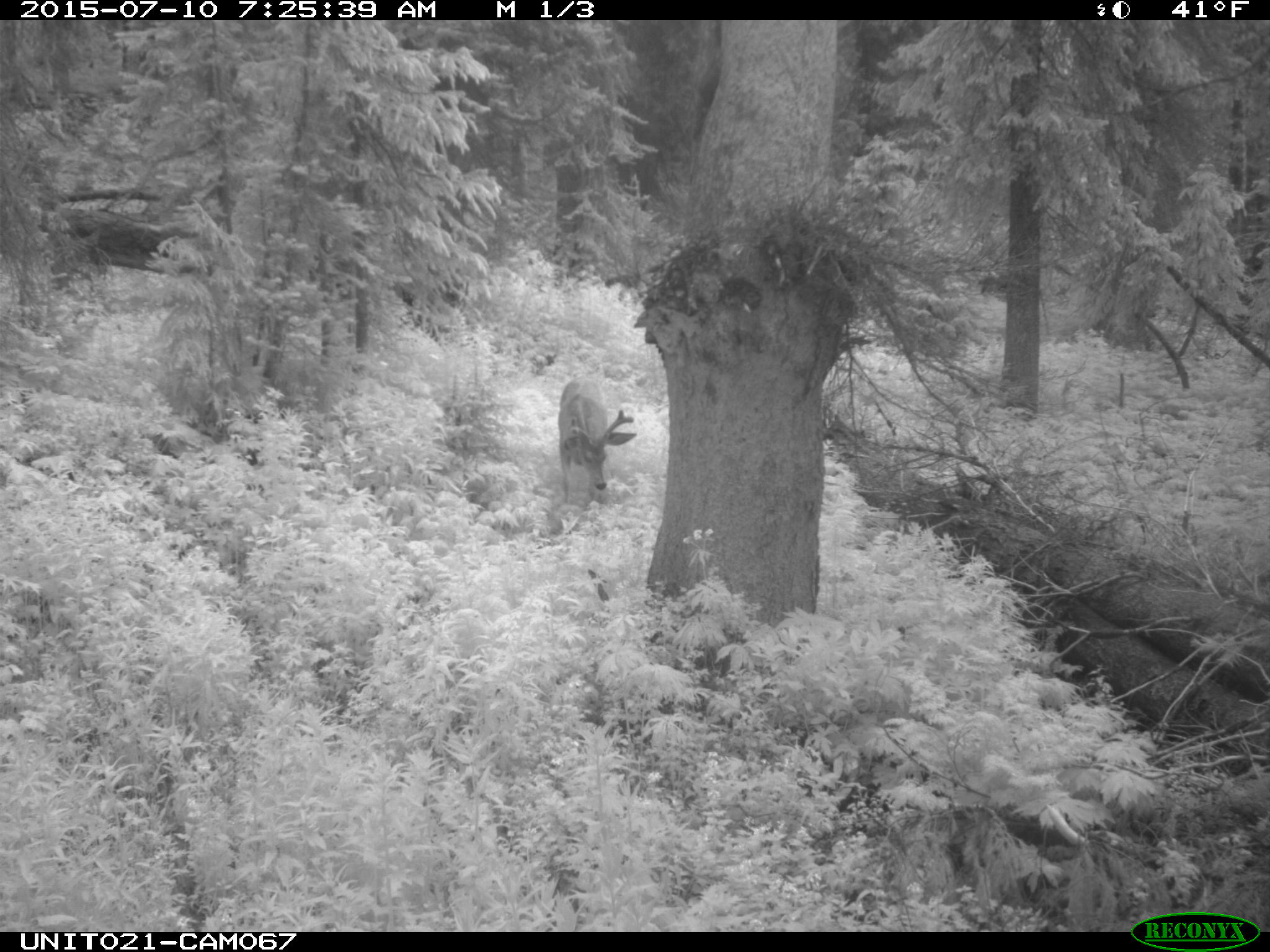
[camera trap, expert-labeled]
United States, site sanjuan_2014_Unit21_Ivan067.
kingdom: Animalia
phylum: Chordata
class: Mammalia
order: Artiodactyla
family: Cervidae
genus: Odocoileus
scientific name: Odocoileus hemionus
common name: mule deer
Odocoileus hemionus (mule deer).